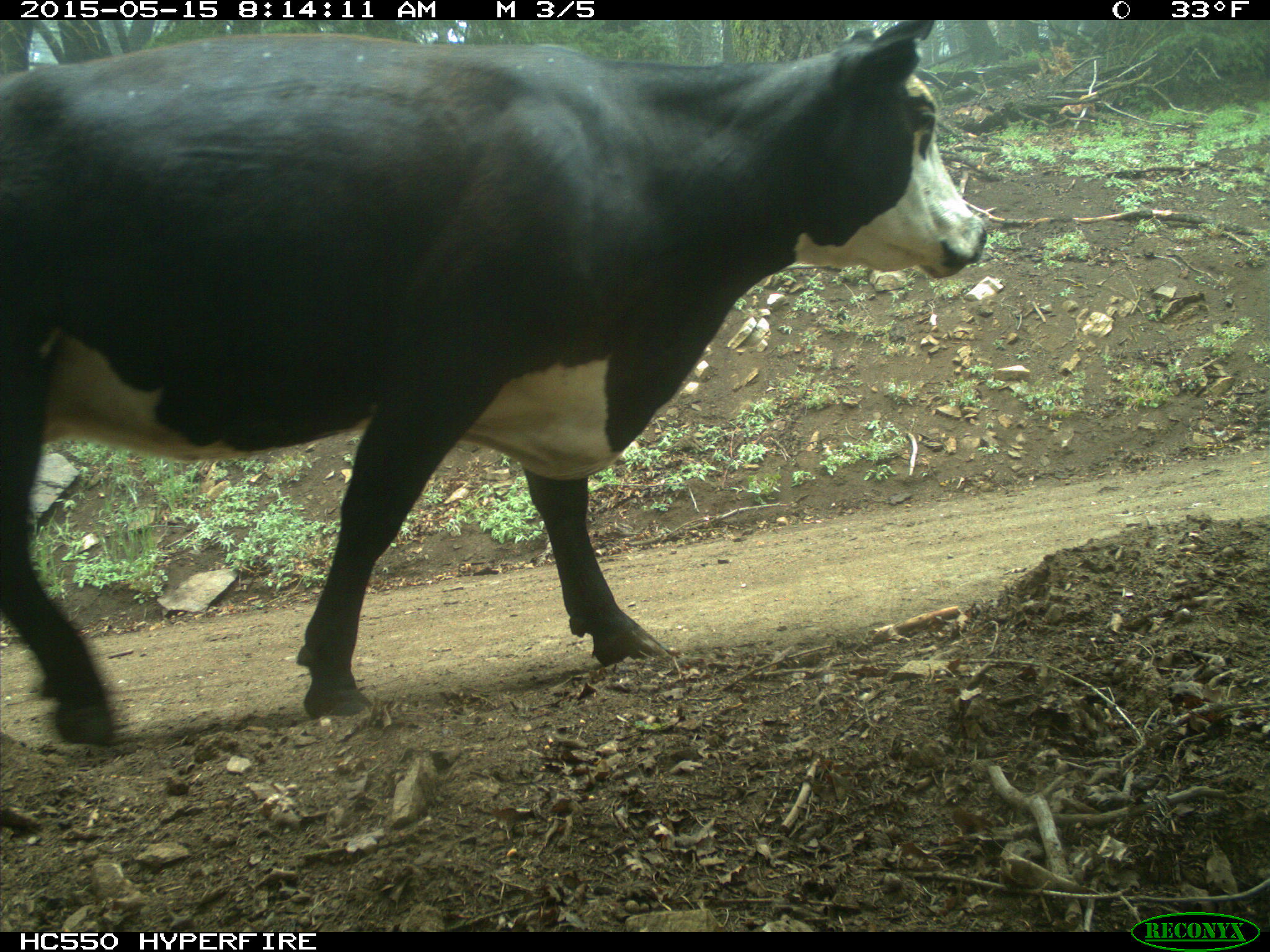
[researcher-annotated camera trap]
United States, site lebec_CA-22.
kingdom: Animalia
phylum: Chordata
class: Mammalia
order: Artiodactyla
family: Bovidae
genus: Bos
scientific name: Bos taurus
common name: domestic cow